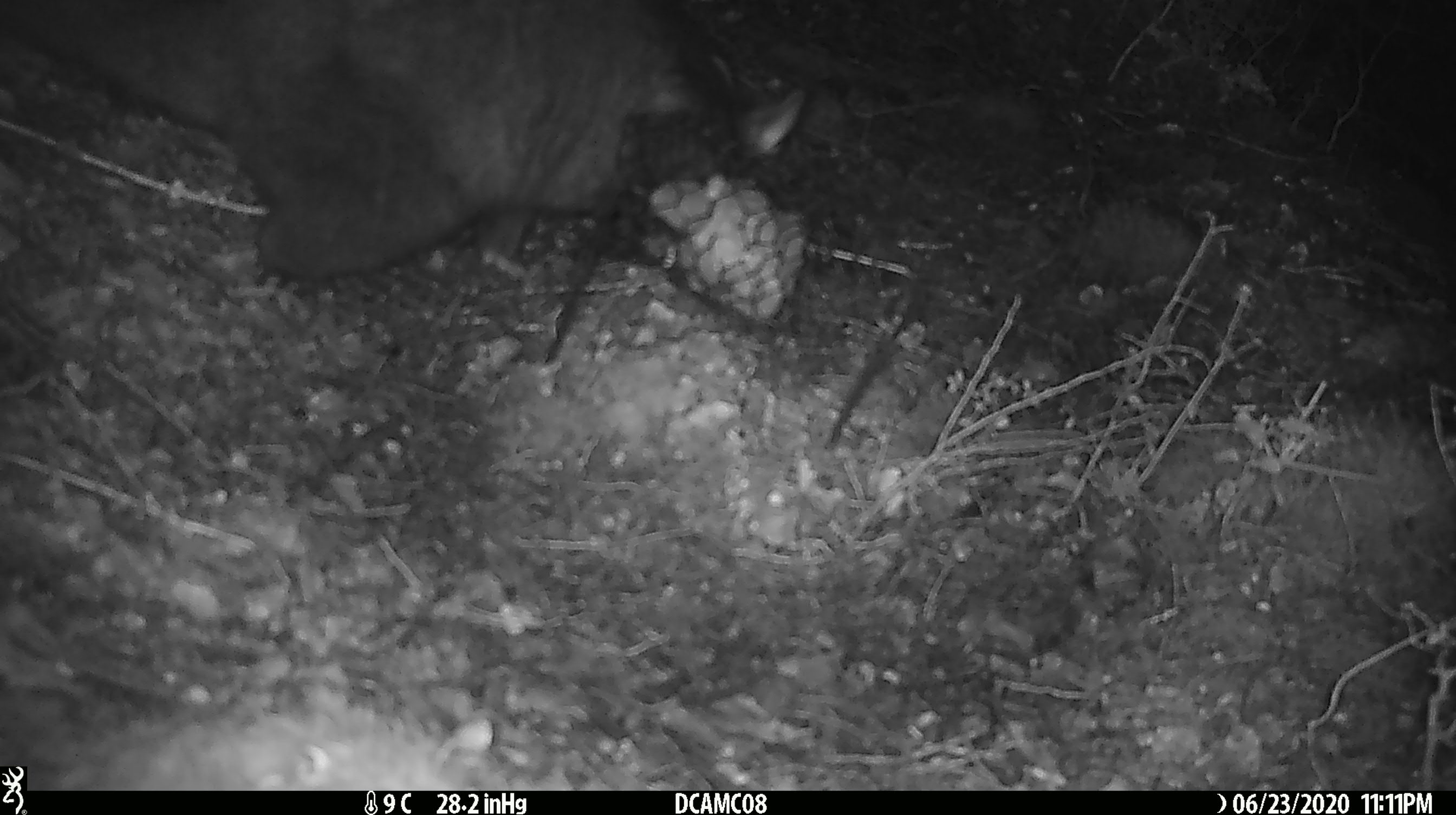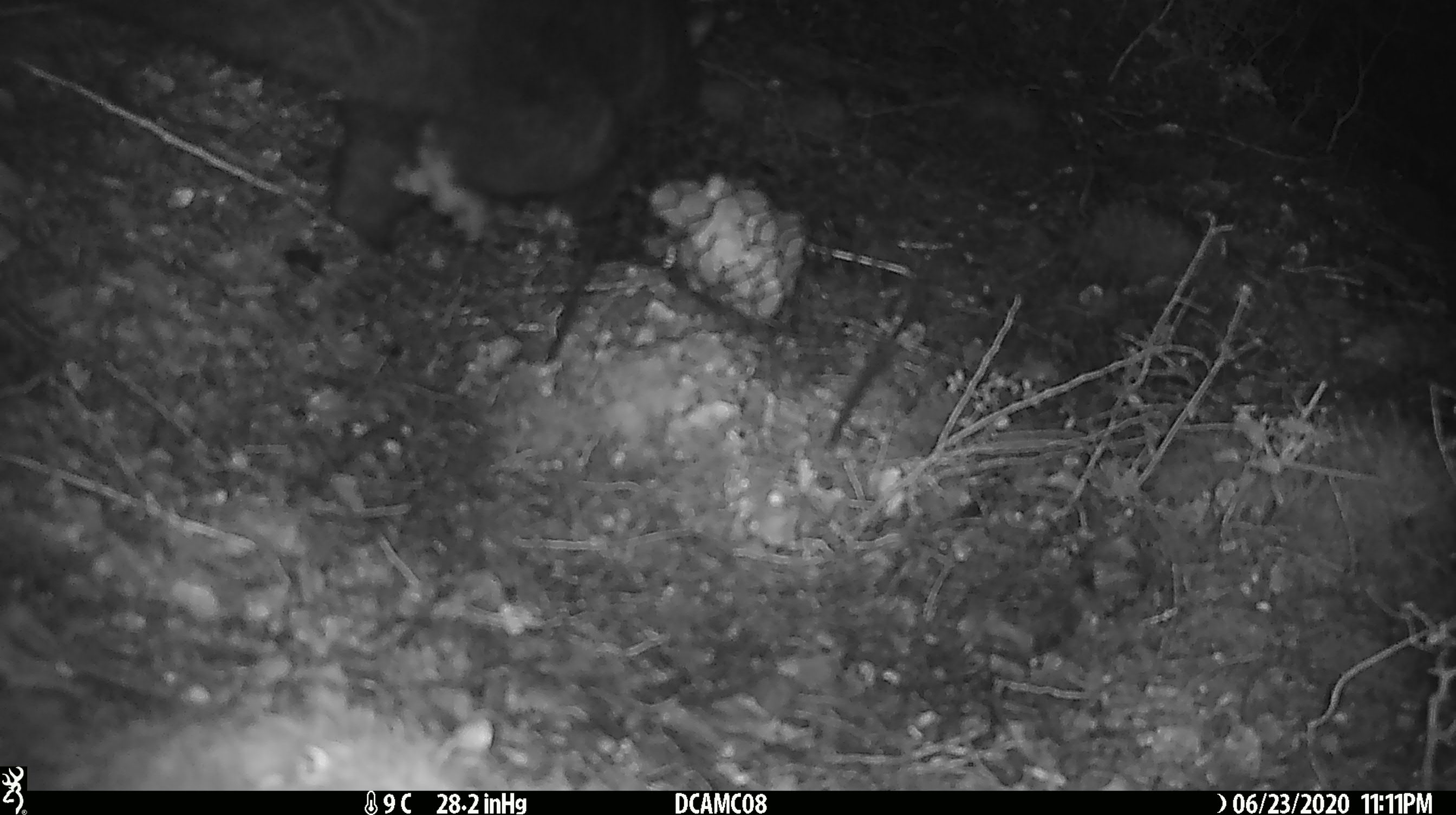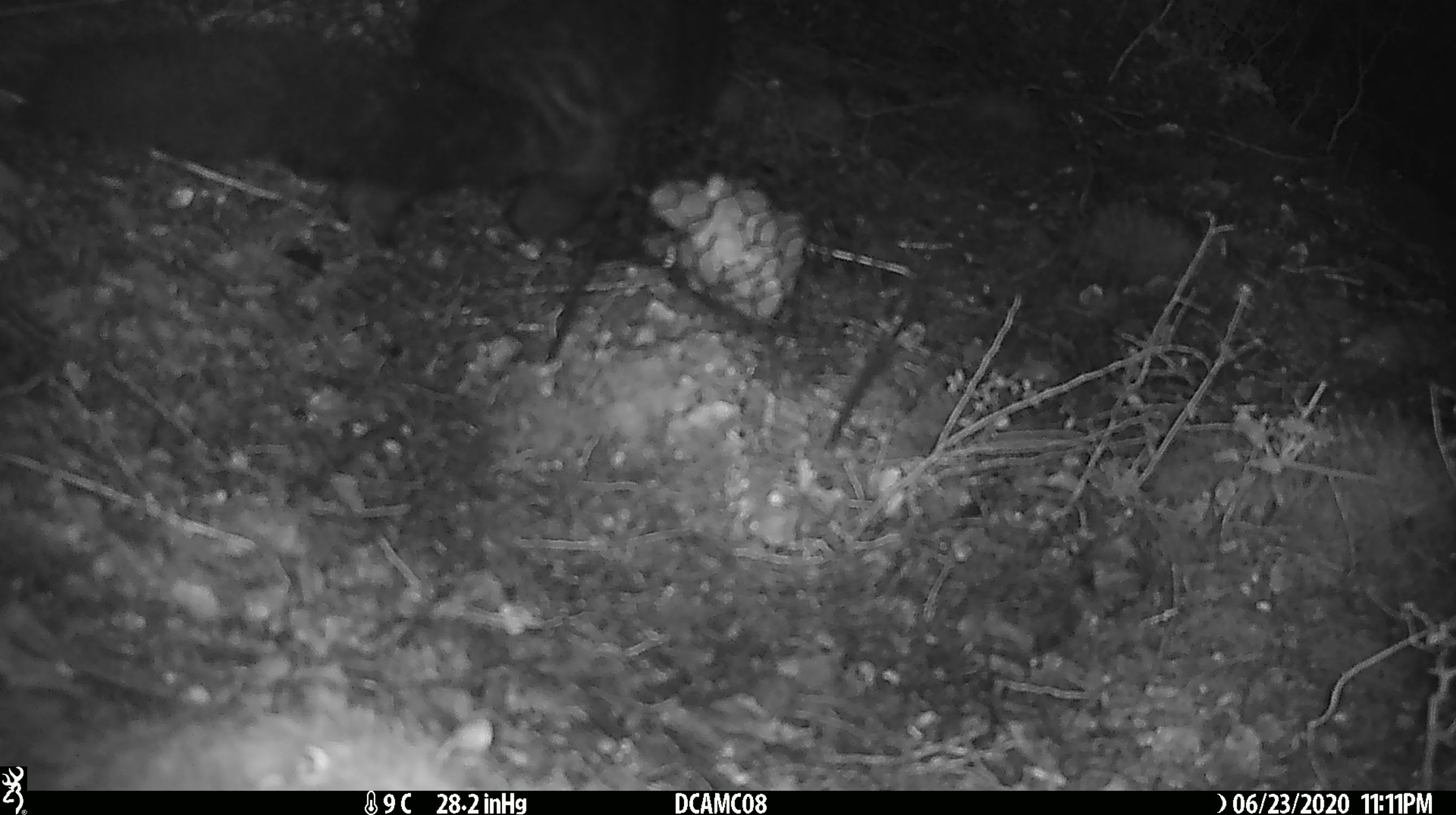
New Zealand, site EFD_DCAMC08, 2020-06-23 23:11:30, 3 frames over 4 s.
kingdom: Animalia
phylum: Chordata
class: Mammalia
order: Diprotodontia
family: Phalangeridae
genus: Trichosurus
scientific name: Trichosurus vulpecula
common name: common brushtail possum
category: possum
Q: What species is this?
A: Possum (common brushtail possum) (Trichosurus vulpecula).